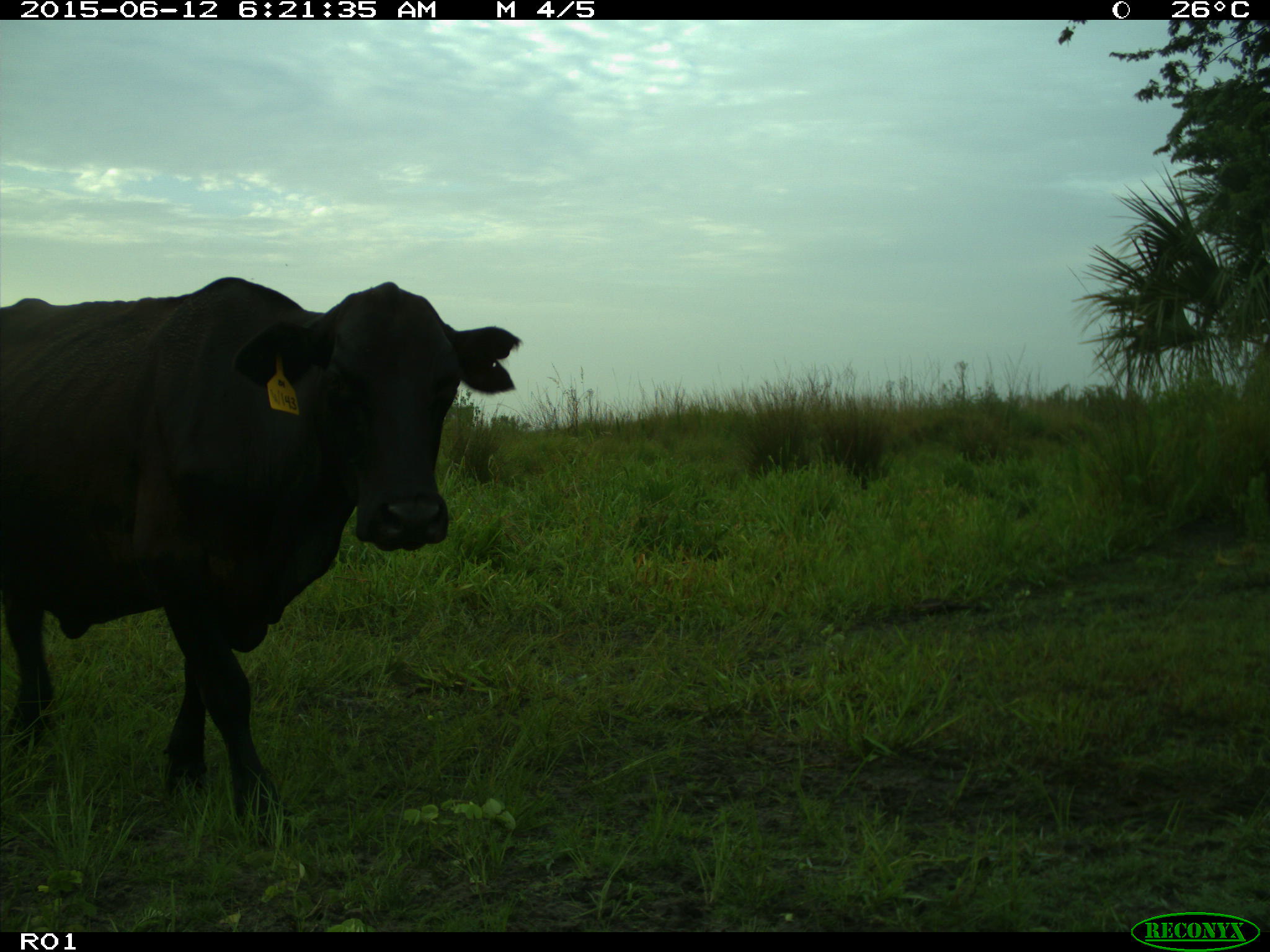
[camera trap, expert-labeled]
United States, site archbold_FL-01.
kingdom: Animalia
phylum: Chordata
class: Mammalia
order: Artiodactyla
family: Bovidae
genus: Bos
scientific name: Bos taurus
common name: domestic cow